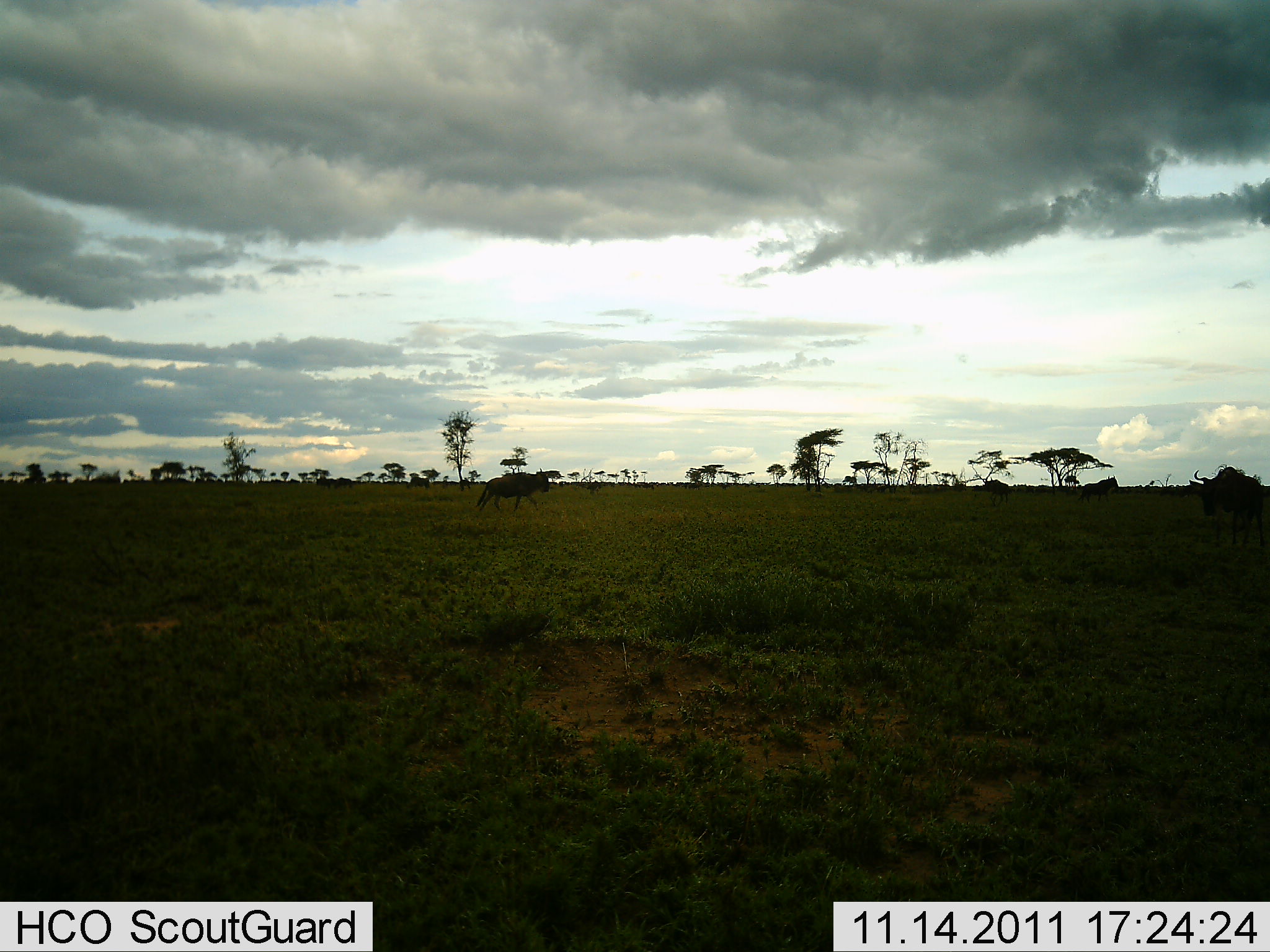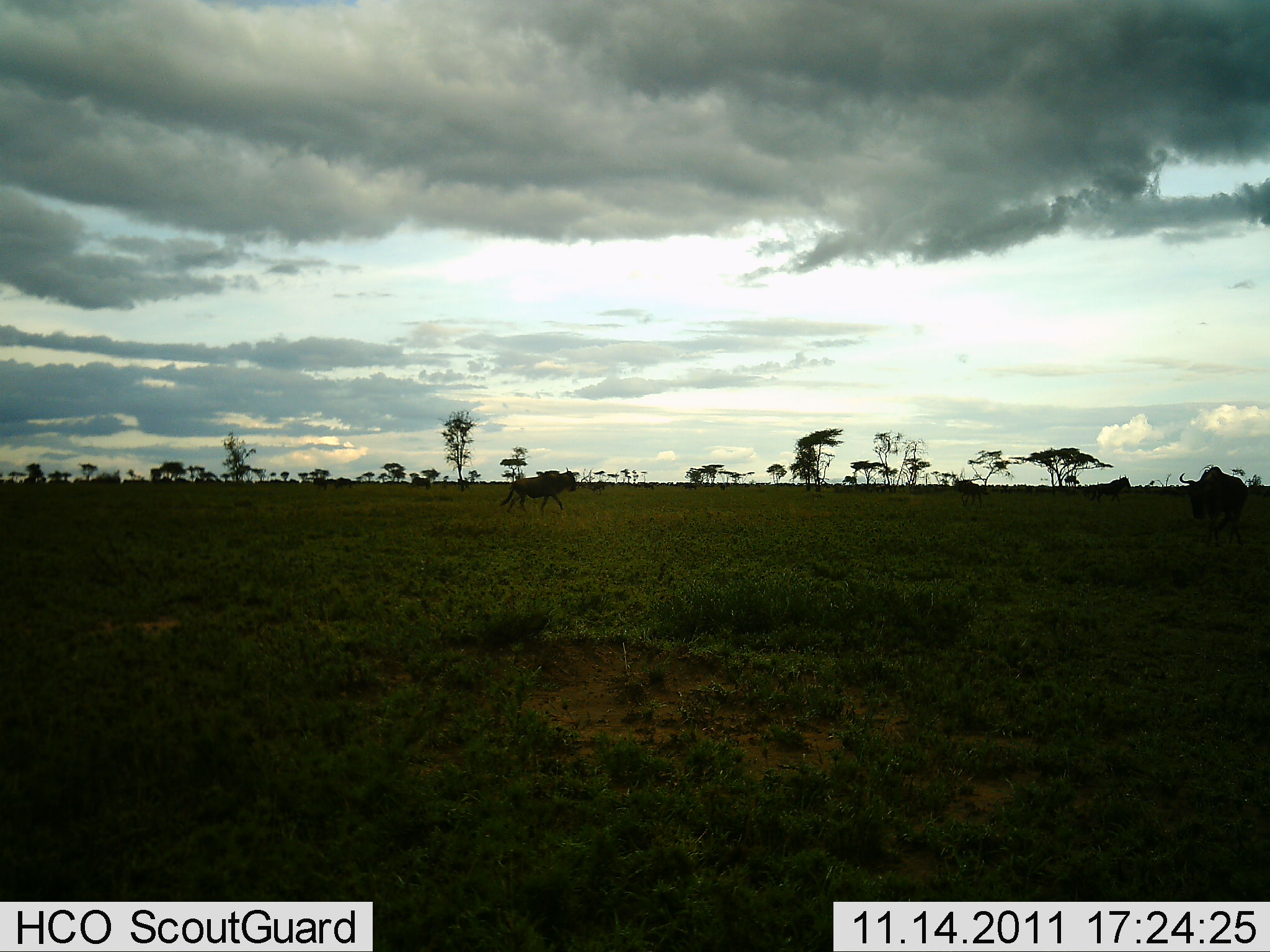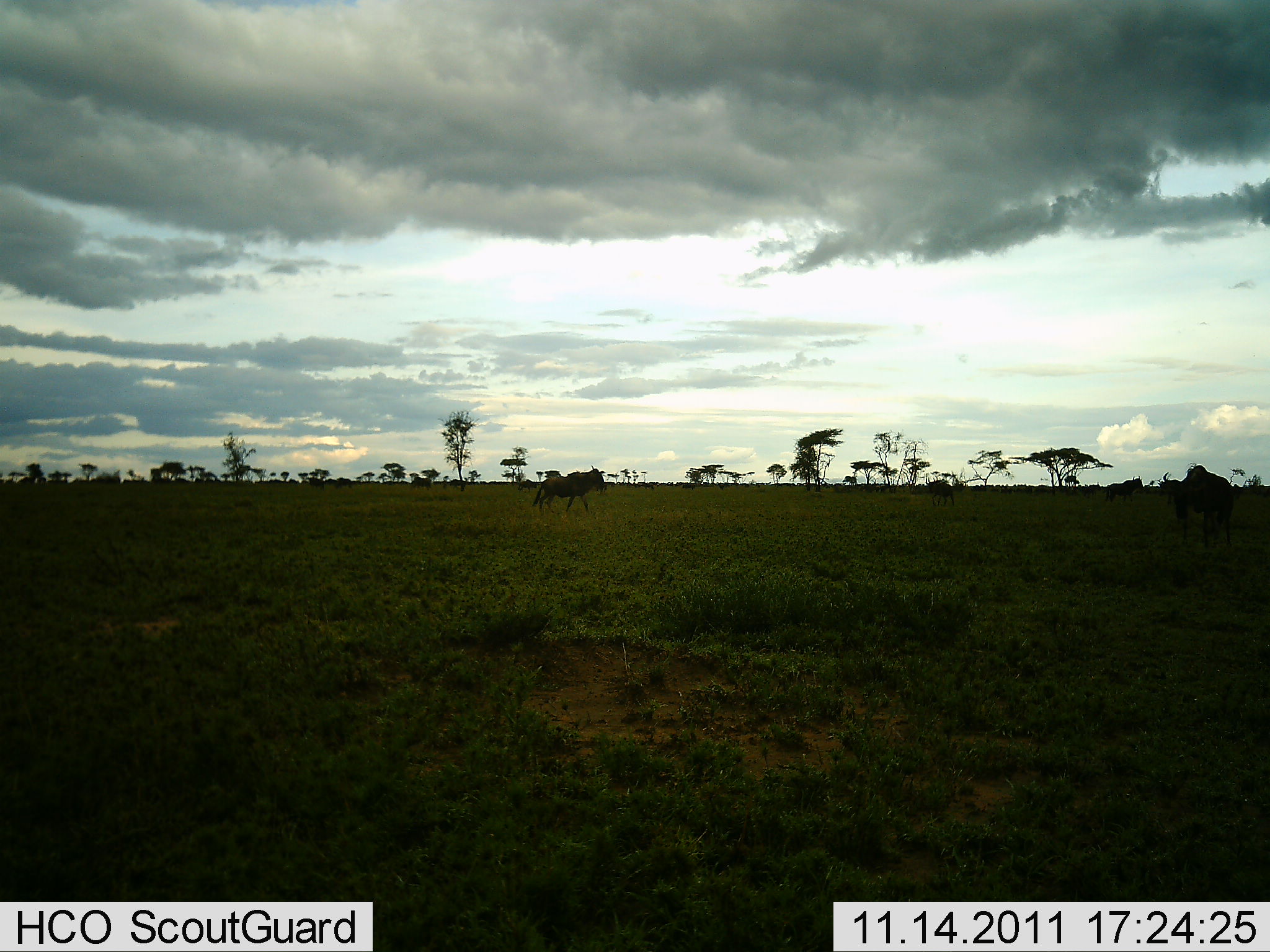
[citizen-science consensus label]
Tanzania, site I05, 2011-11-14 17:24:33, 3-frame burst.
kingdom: Animalia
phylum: Chordata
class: Mammalia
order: Artiodactyla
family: Bovidae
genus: Connochaetes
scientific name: Connochaetes taurinus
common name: blue wildebeest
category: wildebeest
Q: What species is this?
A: Wildebeest (blue wildebeest) (Connochaetes taurinus).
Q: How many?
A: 10.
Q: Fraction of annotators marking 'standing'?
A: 15%.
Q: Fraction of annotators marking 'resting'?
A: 0%.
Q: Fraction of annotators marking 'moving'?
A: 85%.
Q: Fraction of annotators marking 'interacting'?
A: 0%.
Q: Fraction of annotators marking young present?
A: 0%.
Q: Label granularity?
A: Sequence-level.